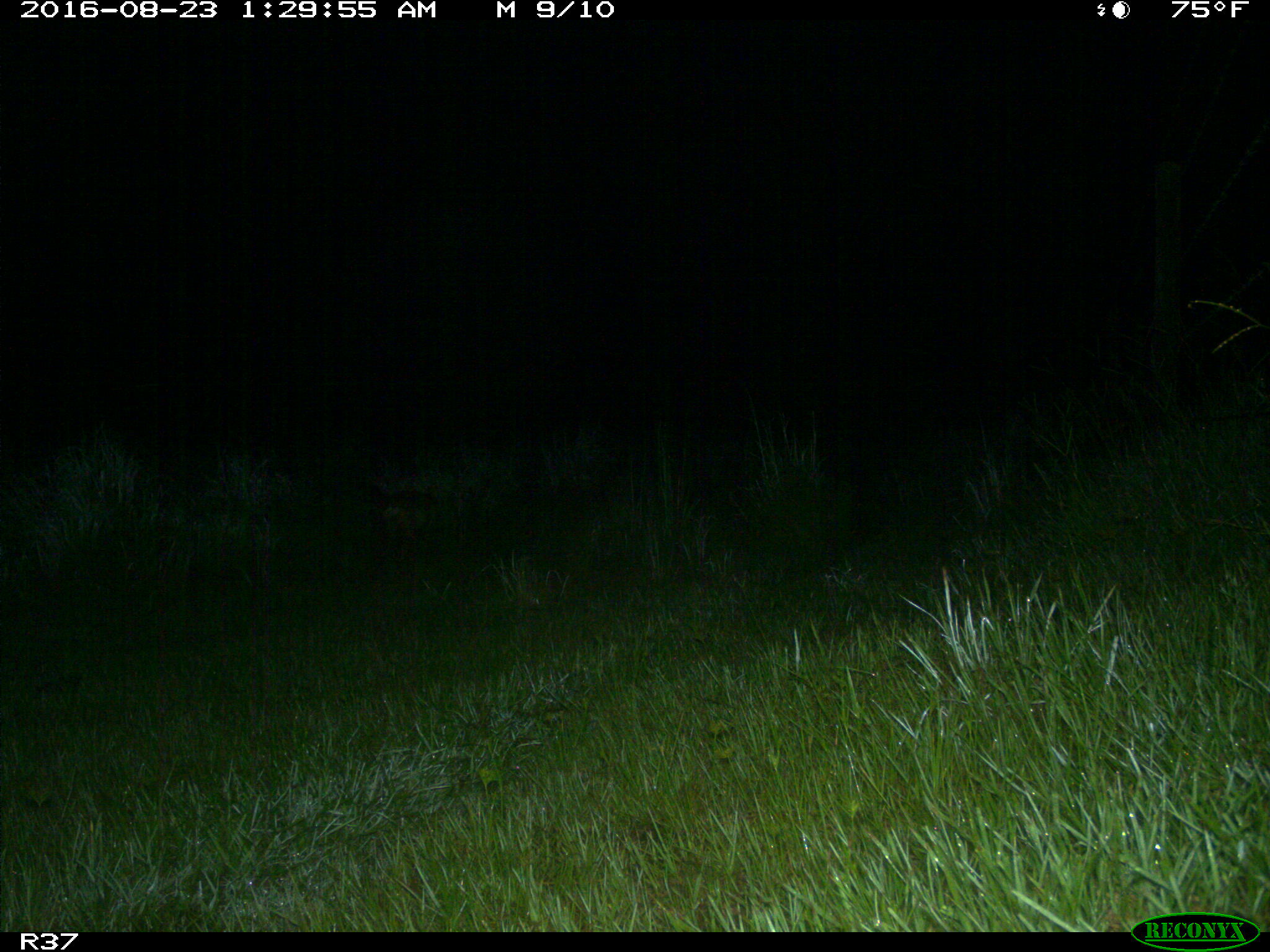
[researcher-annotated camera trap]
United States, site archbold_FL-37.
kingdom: Animalia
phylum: Chordata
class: Mammalia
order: Carnivora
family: Canidae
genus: Canis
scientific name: Canis latrans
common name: coyote